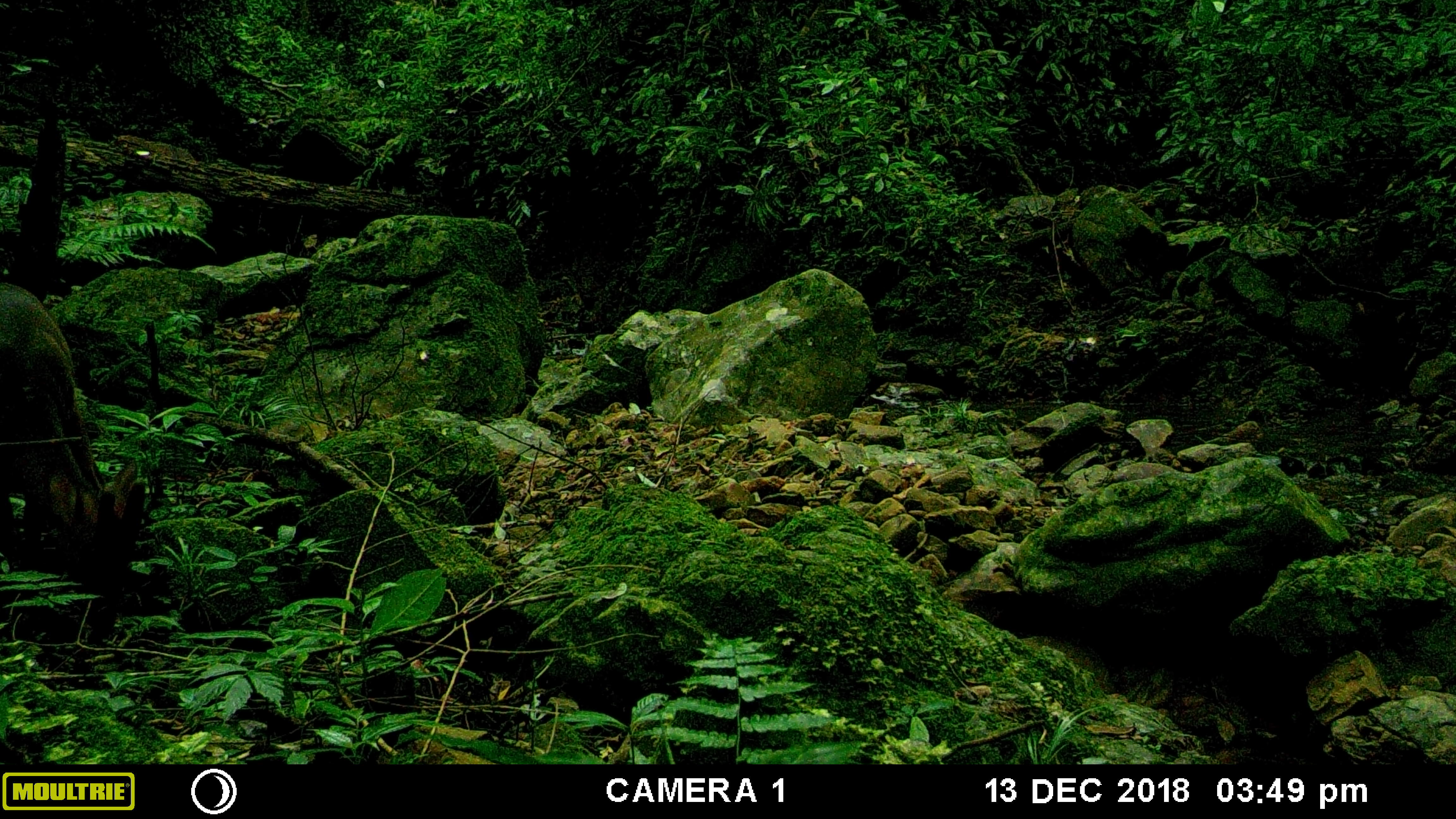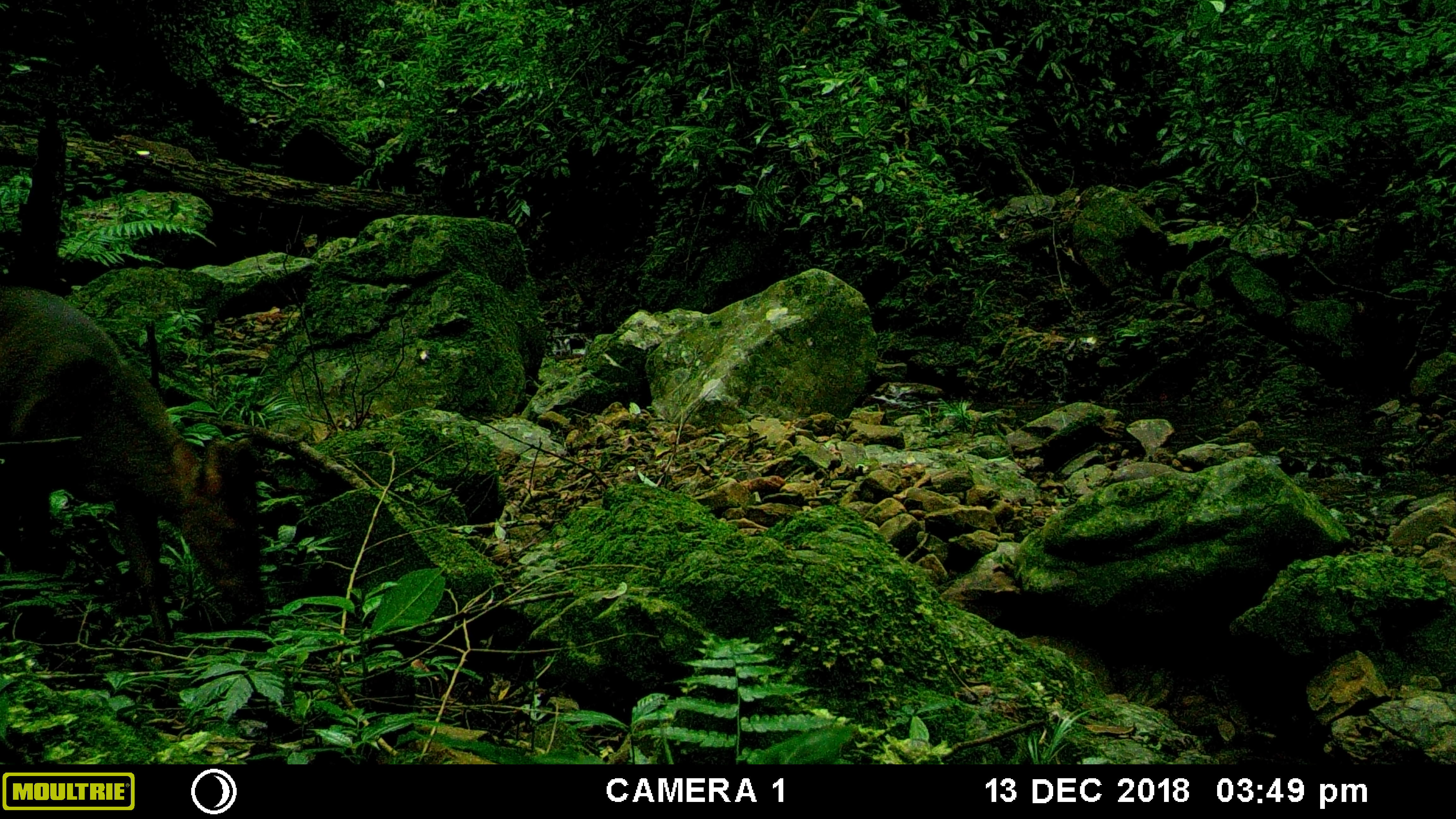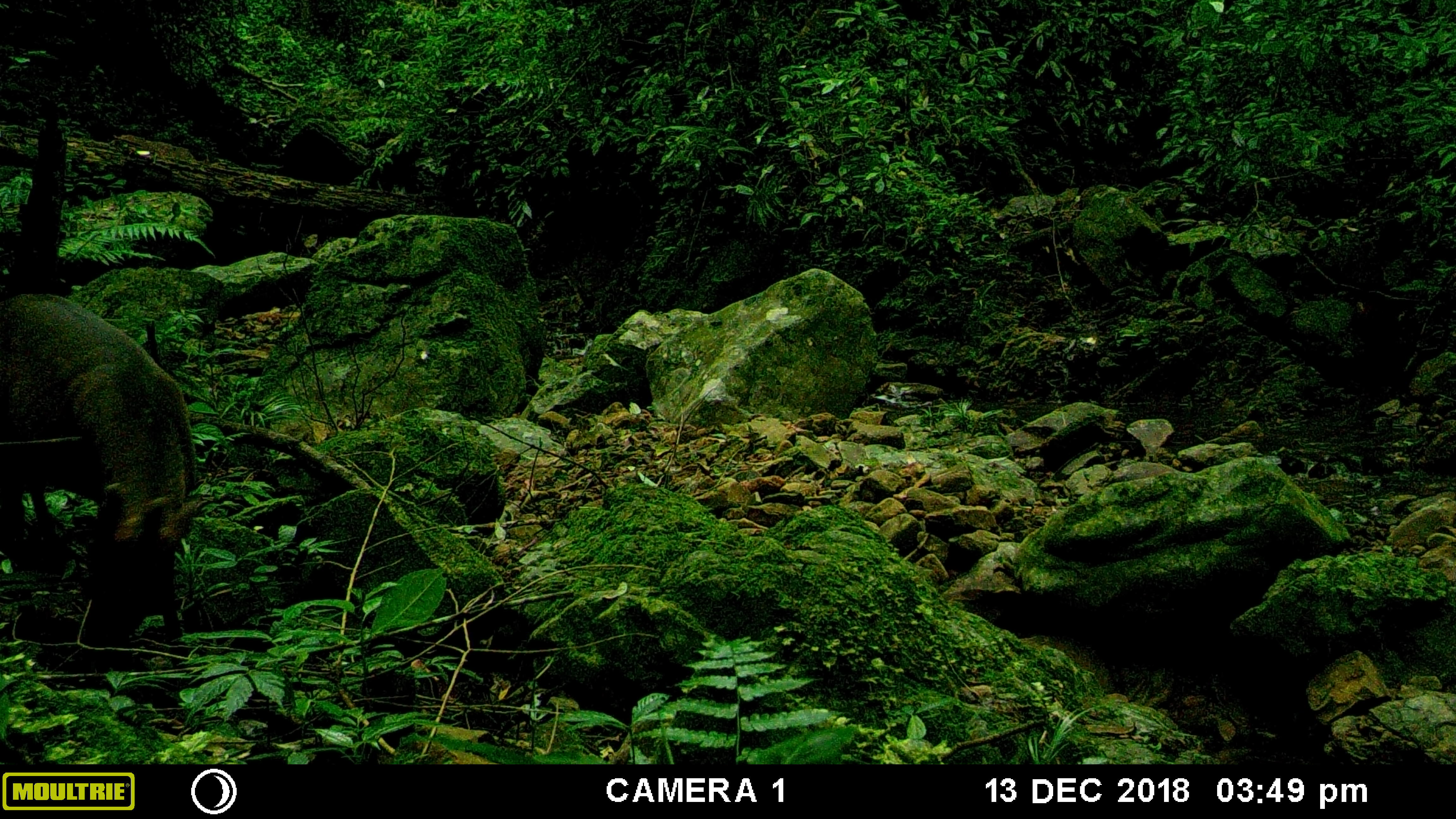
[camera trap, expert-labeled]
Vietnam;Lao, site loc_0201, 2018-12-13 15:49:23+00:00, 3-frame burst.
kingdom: Animalia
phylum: Chordata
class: Mammalia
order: Artiodactyla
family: Cervidae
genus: Muntiacus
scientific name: Muntiacus vuquangensis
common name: large-antlered muntjac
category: large antlered muntjac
Large antlered muntjac (large-antlered muntjac) (Muntiacus vuquangensis). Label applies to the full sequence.